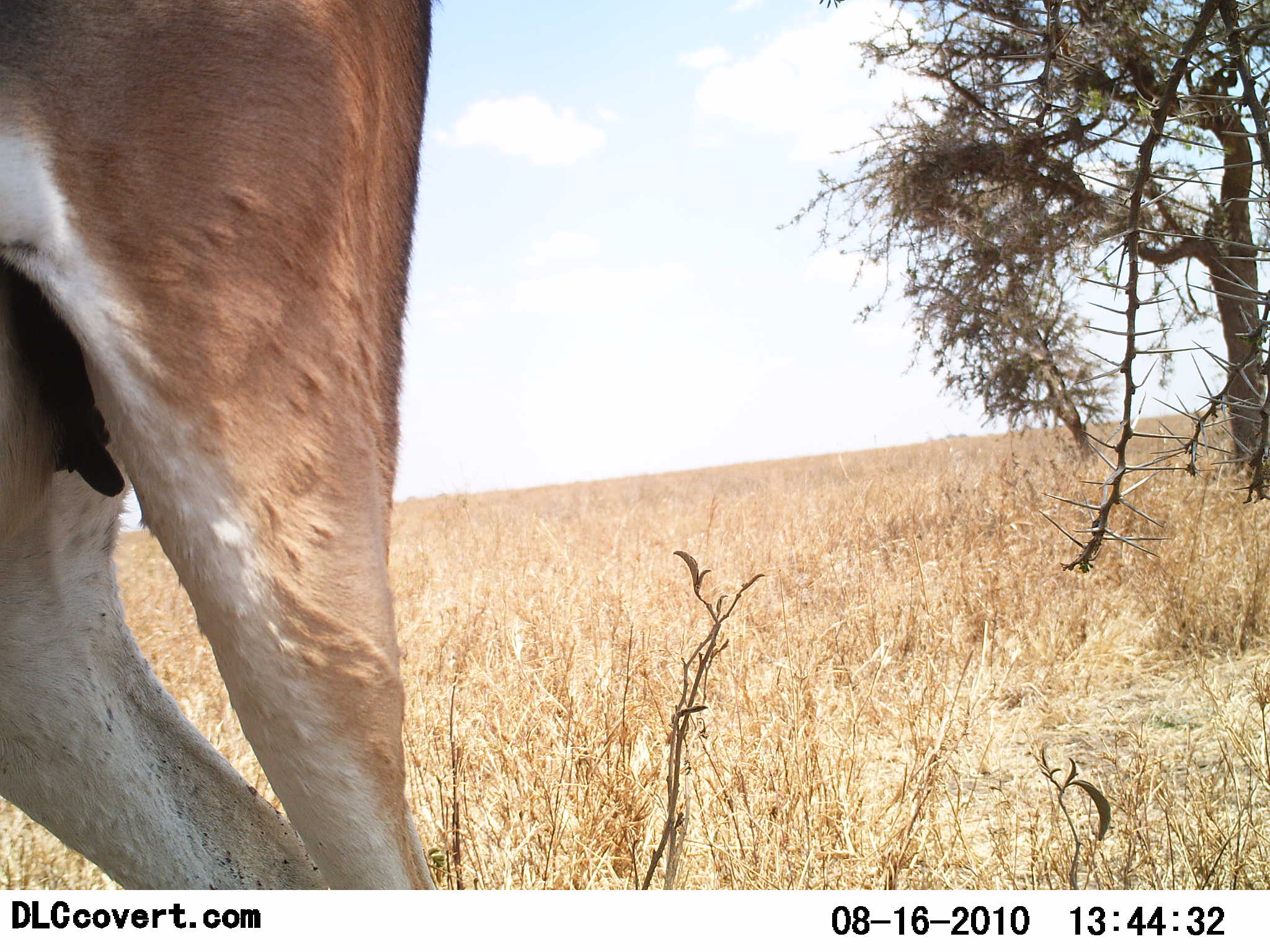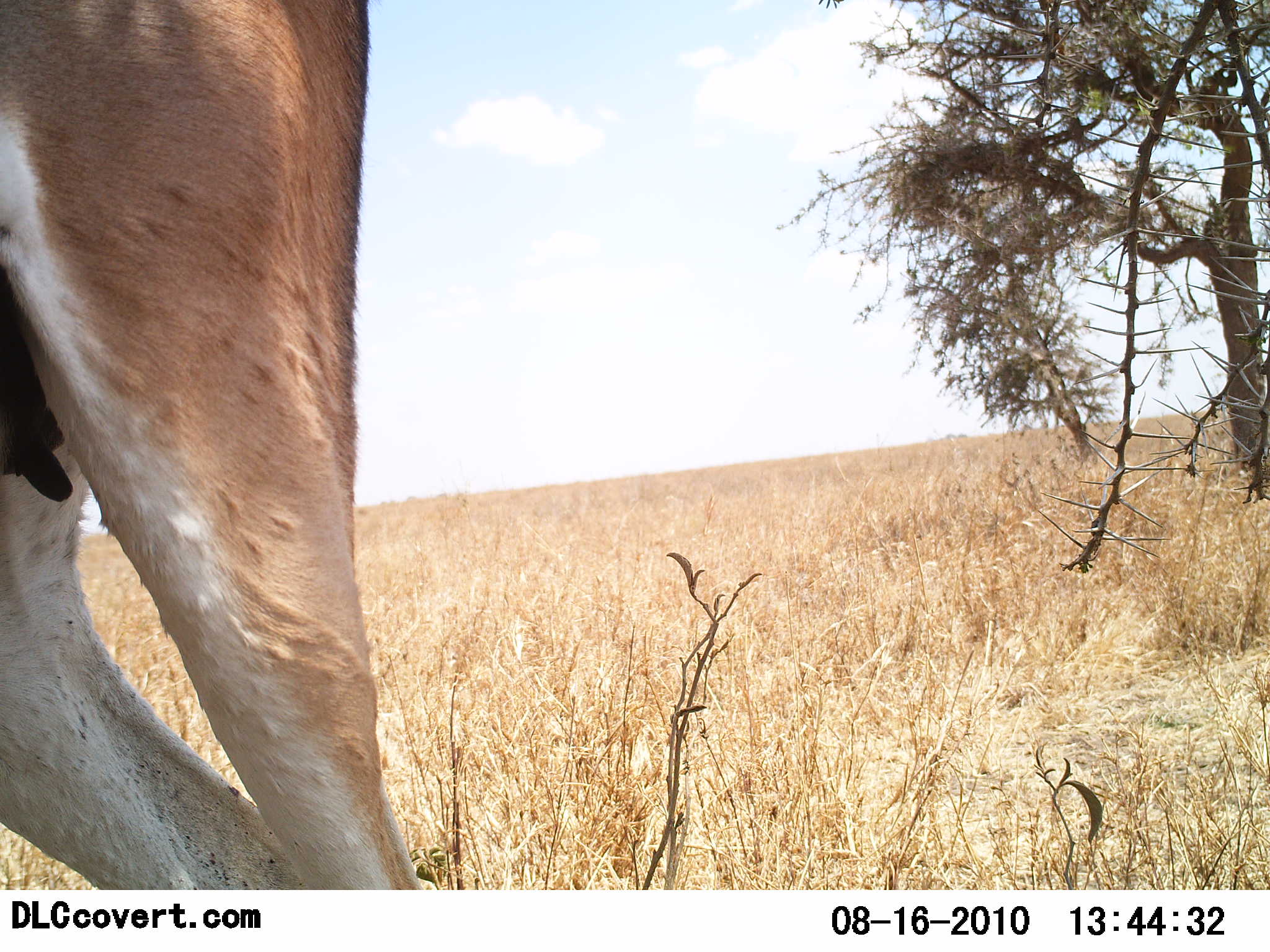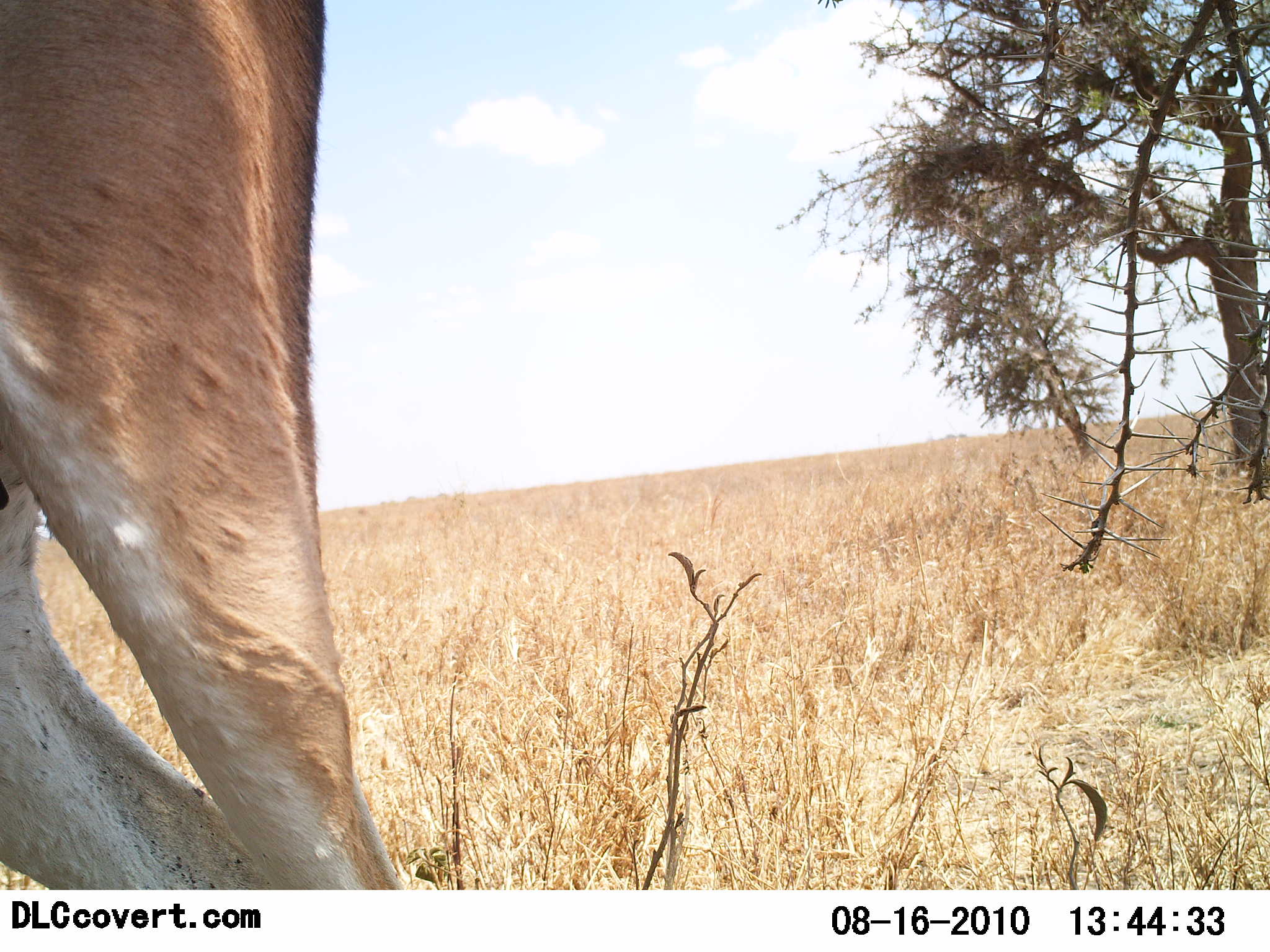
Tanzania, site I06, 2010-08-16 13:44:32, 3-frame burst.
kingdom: Animalia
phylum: Chordata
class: Mammalia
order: Artiodactyla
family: Bovidae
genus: Nanger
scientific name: Nanger granti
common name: grant's gazelle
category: gazellegrants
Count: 1.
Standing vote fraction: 70%.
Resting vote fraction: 0%.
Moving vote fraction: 30%.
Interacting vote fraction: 0%.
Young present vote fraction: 0%.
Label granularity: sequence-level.